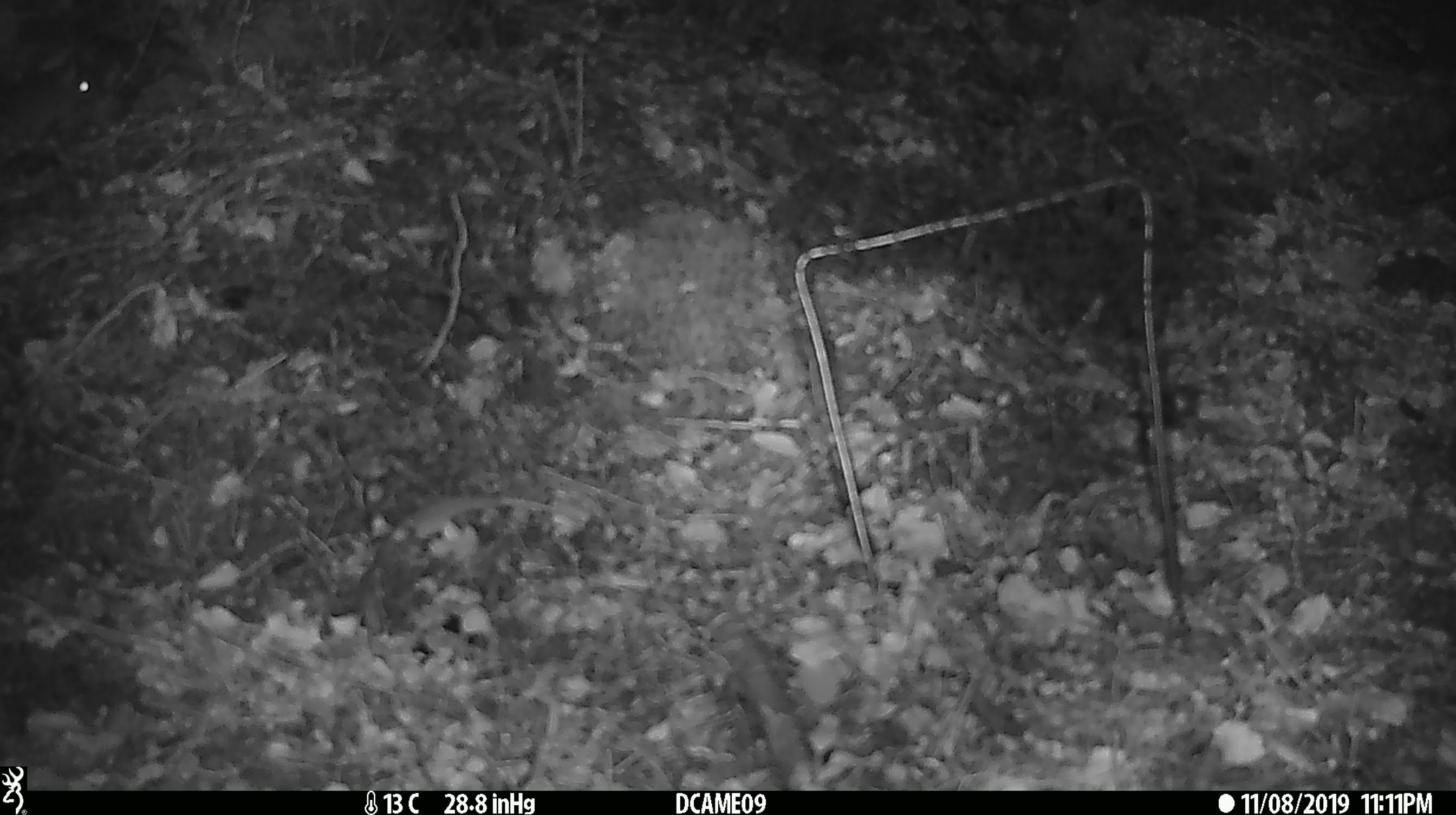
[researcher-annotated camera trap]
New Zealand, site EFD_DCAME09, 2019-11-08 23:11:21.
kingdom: Animalia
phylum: Chordata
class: Mammalia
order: Rodentia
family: Muridae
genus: Mus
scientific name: Mus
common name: mouse